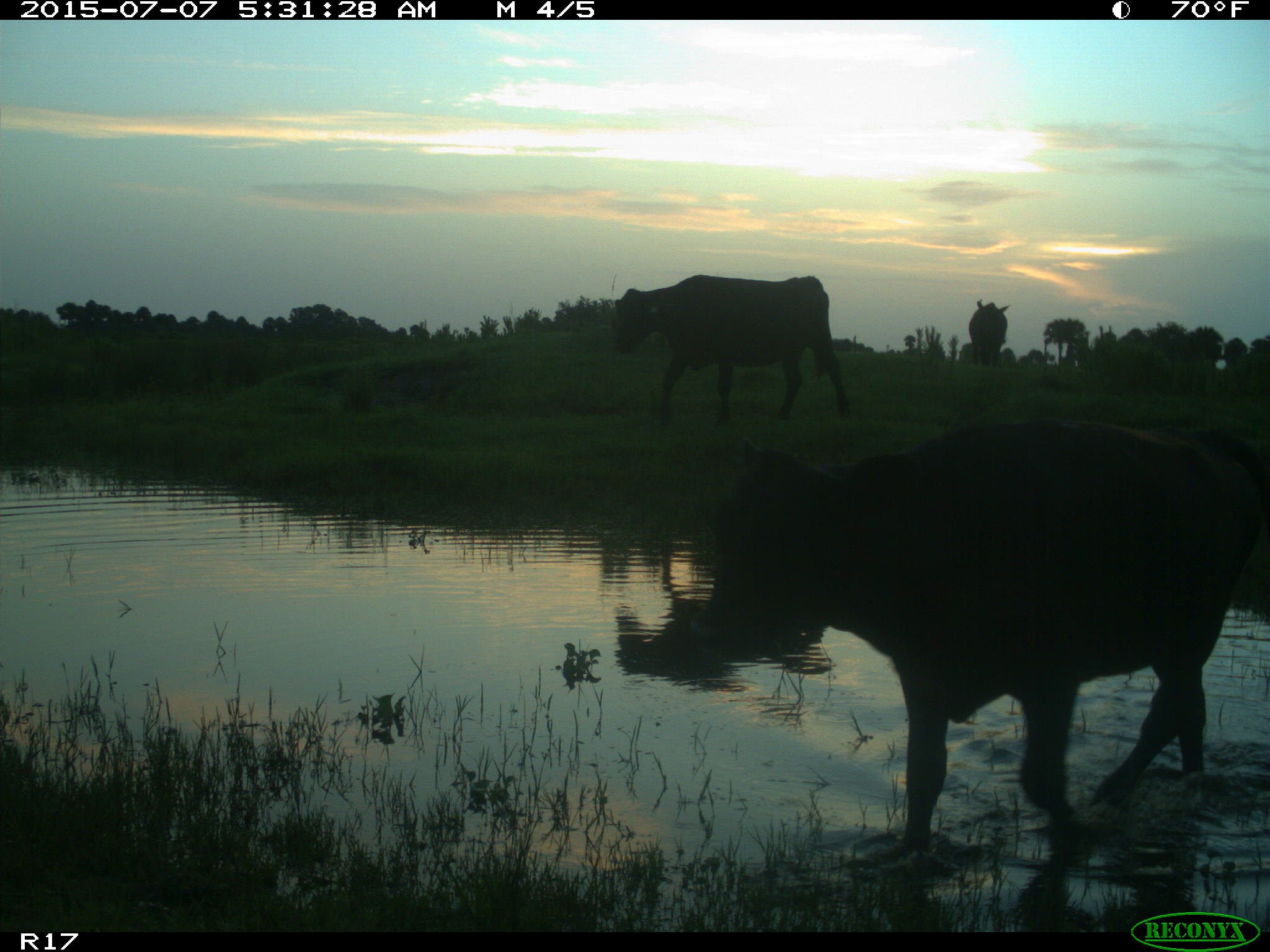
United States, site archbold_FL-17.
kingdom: Animalia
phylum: Chordata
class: Mammalia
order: Artiodactyla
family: Bovidae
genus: Bos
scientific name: Bos taurus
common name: domestic cow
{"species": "Bos taurus (domestic cow)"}